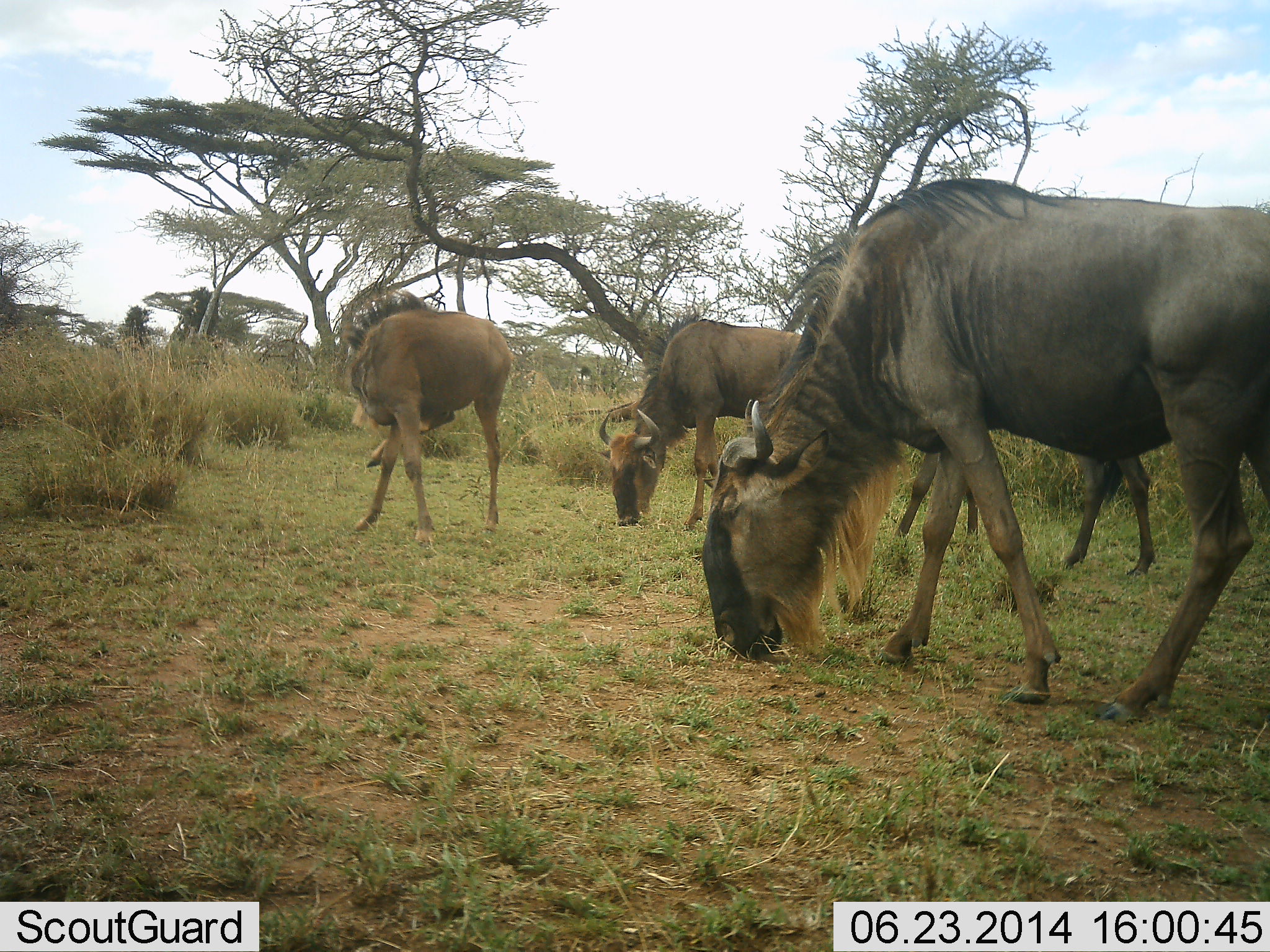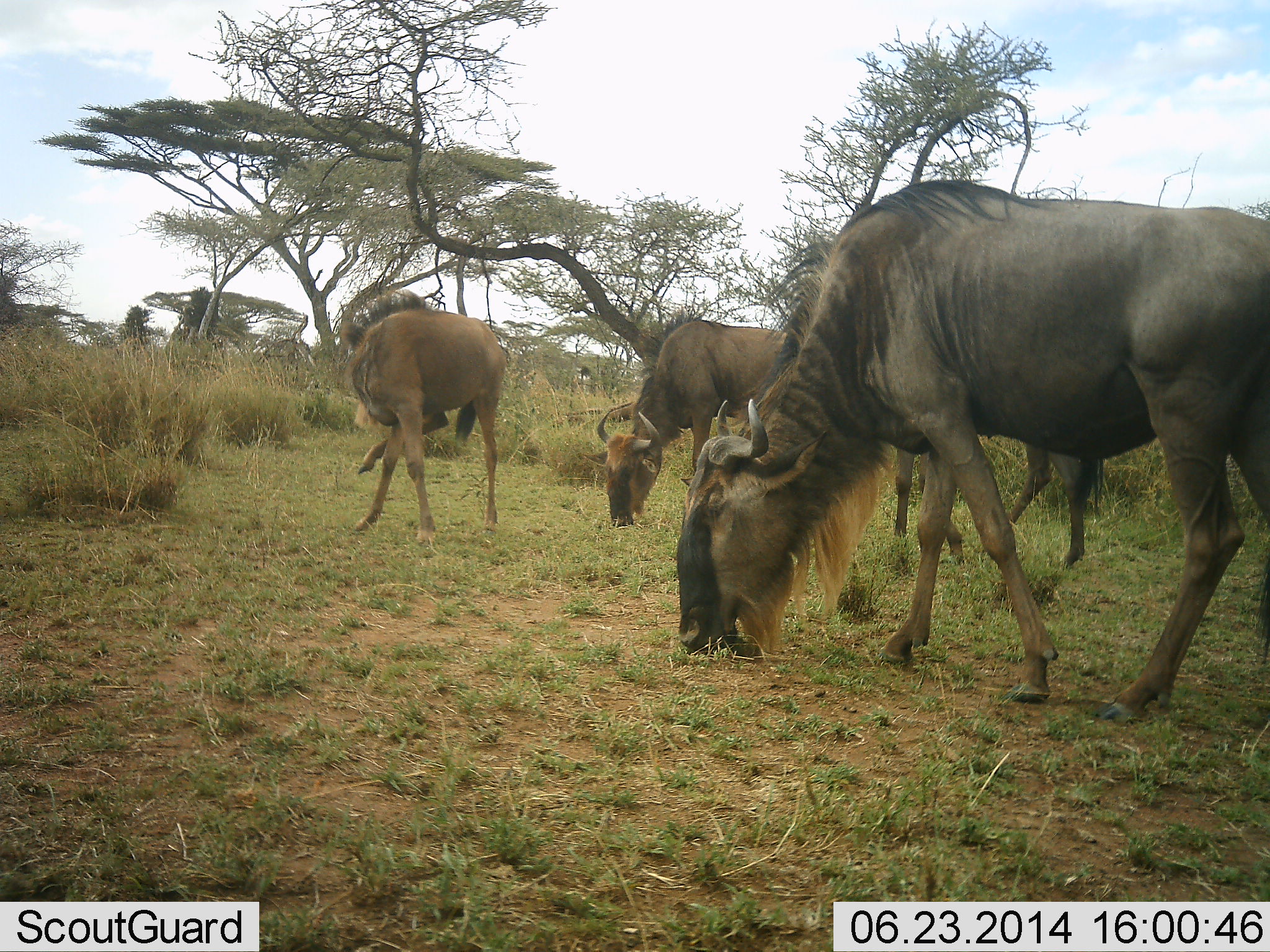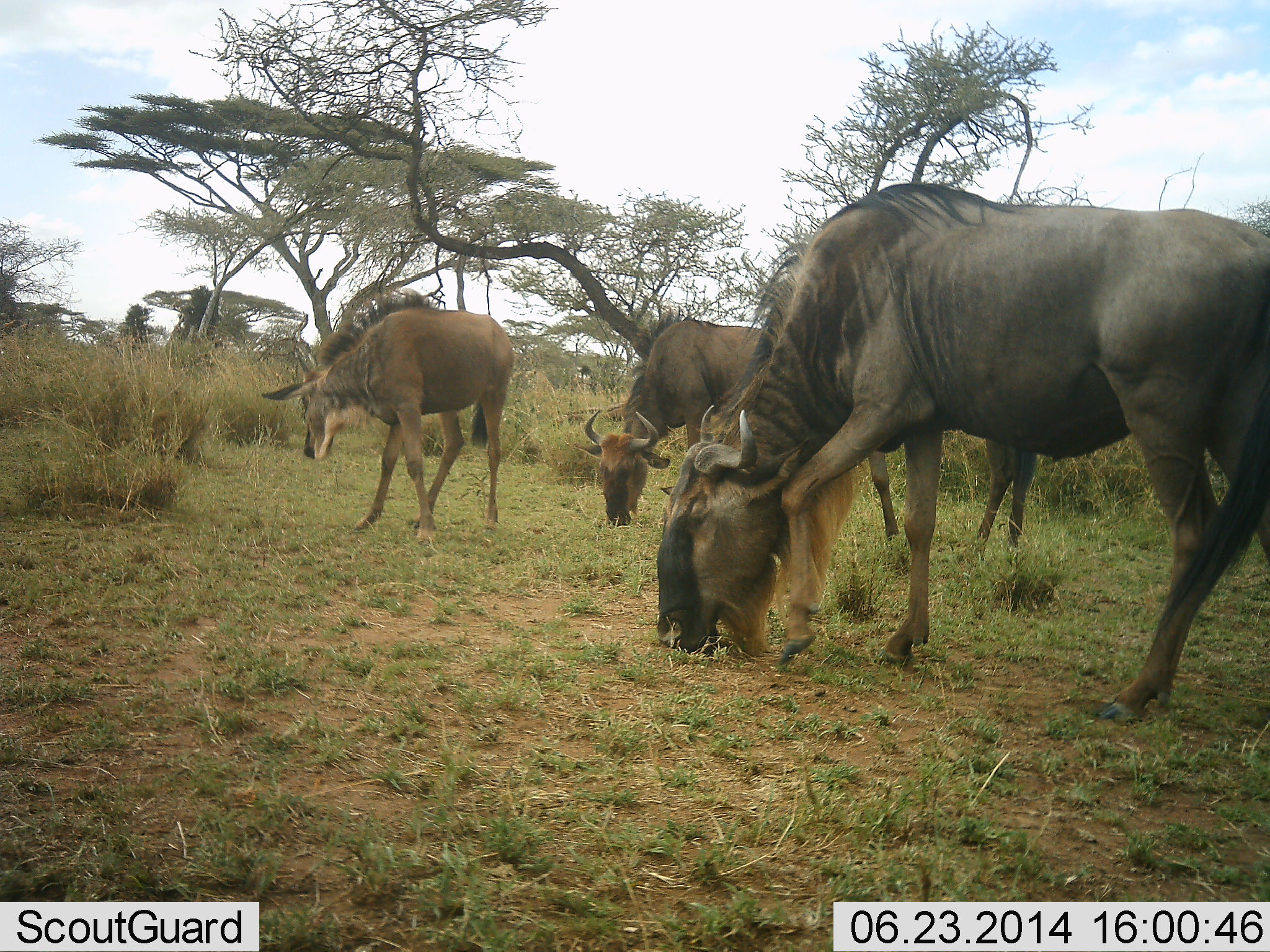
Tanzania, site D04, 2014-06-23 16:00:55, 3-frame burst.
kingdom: Animalia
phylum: Chordata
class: Mammalia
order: Artiodactyla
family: Bovidae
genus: Connochaetes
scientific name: Connochaetes taurinus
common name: blue wildebeest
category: wildebeest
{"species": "wildebeest (blue wildebeest) (Connochaetes taurinus)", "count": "4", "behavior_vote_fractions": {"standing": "50%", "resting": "10%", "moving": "0%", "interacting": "0%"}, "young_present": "0%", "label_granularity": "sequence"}